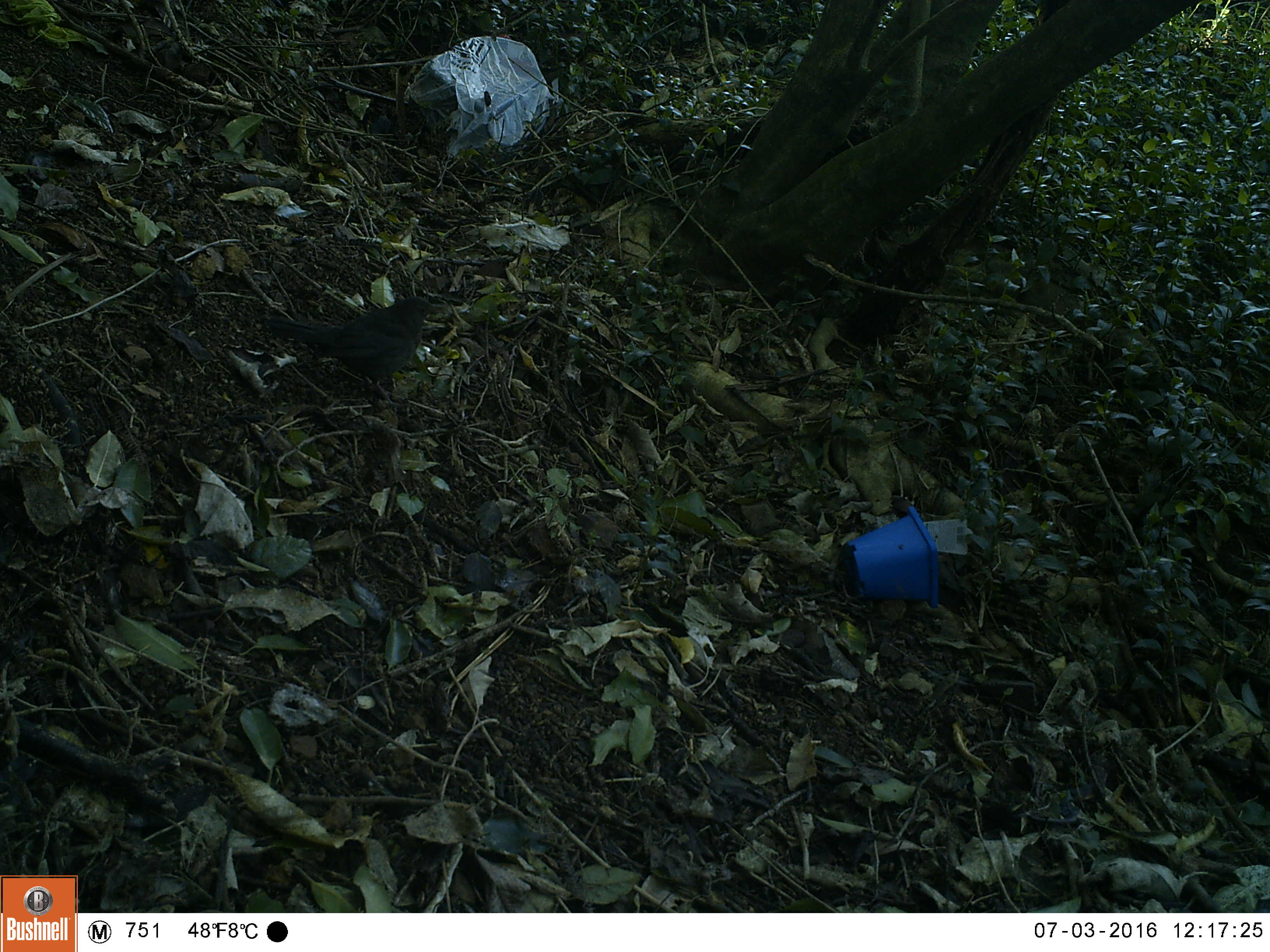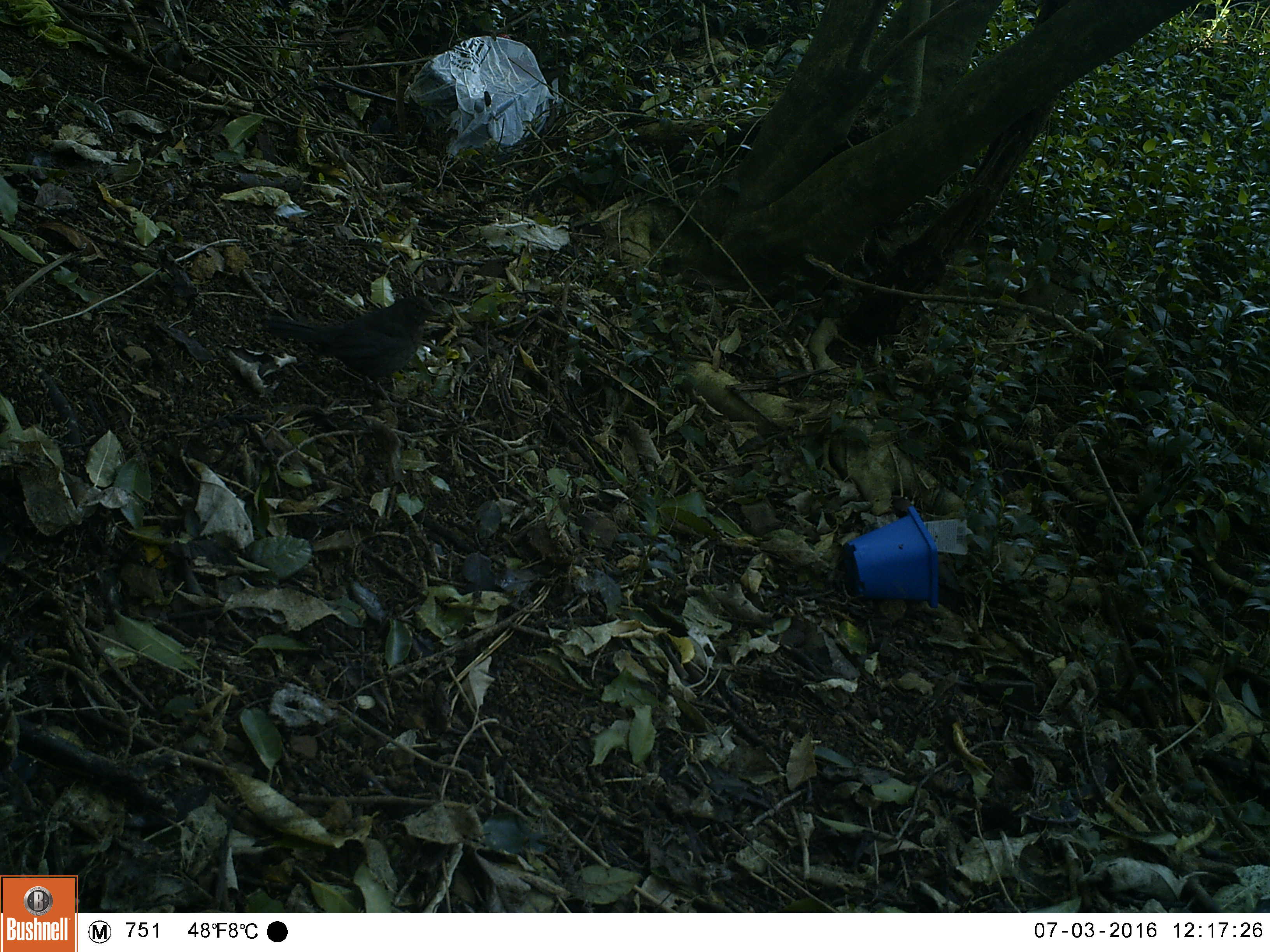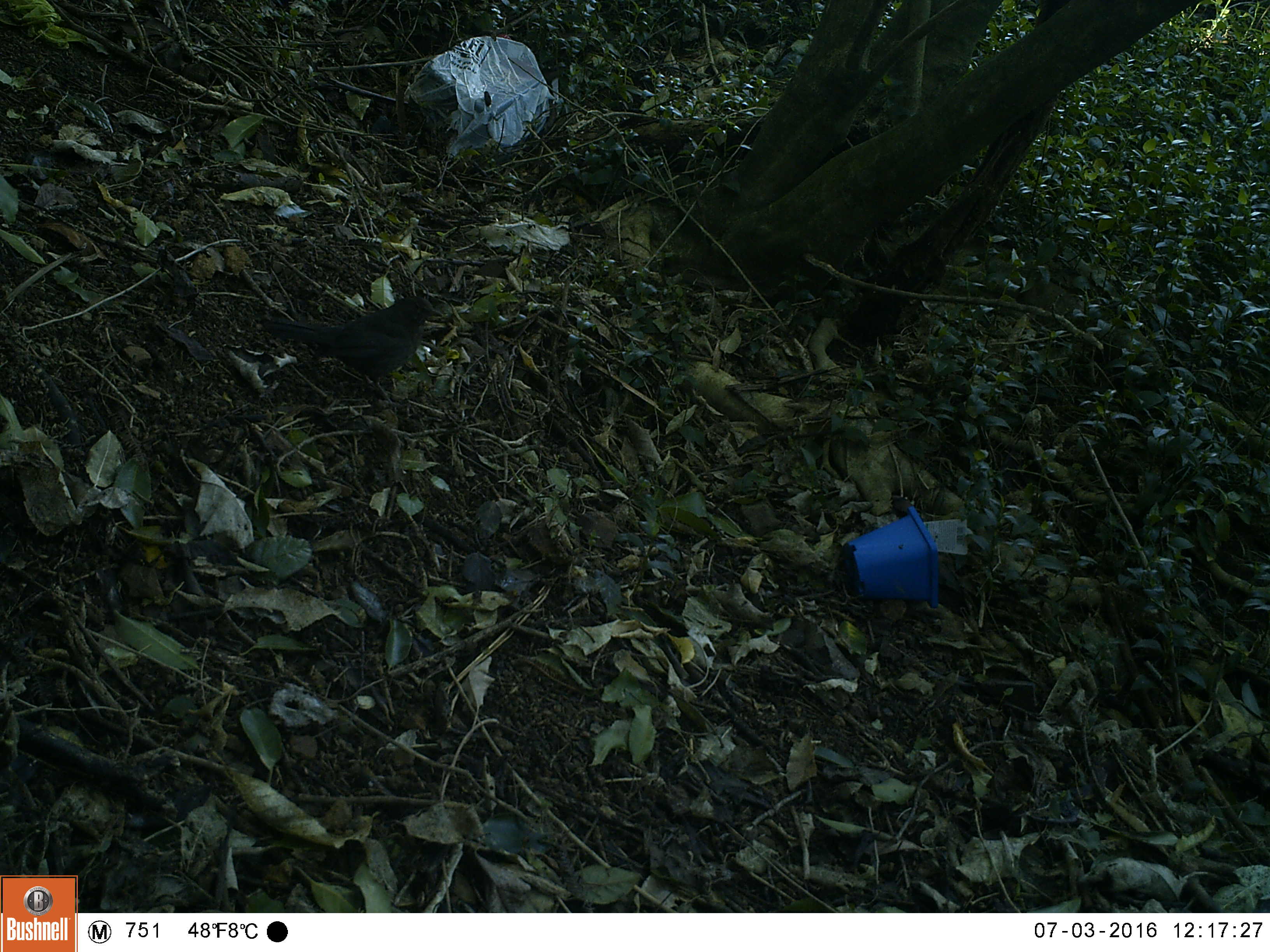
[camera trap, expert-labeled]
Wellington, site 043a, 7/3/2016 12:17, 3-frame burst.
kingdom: Animalia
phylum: Chordata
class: Aves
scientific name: Aves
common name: bird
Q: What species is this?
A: Bird (Aves).